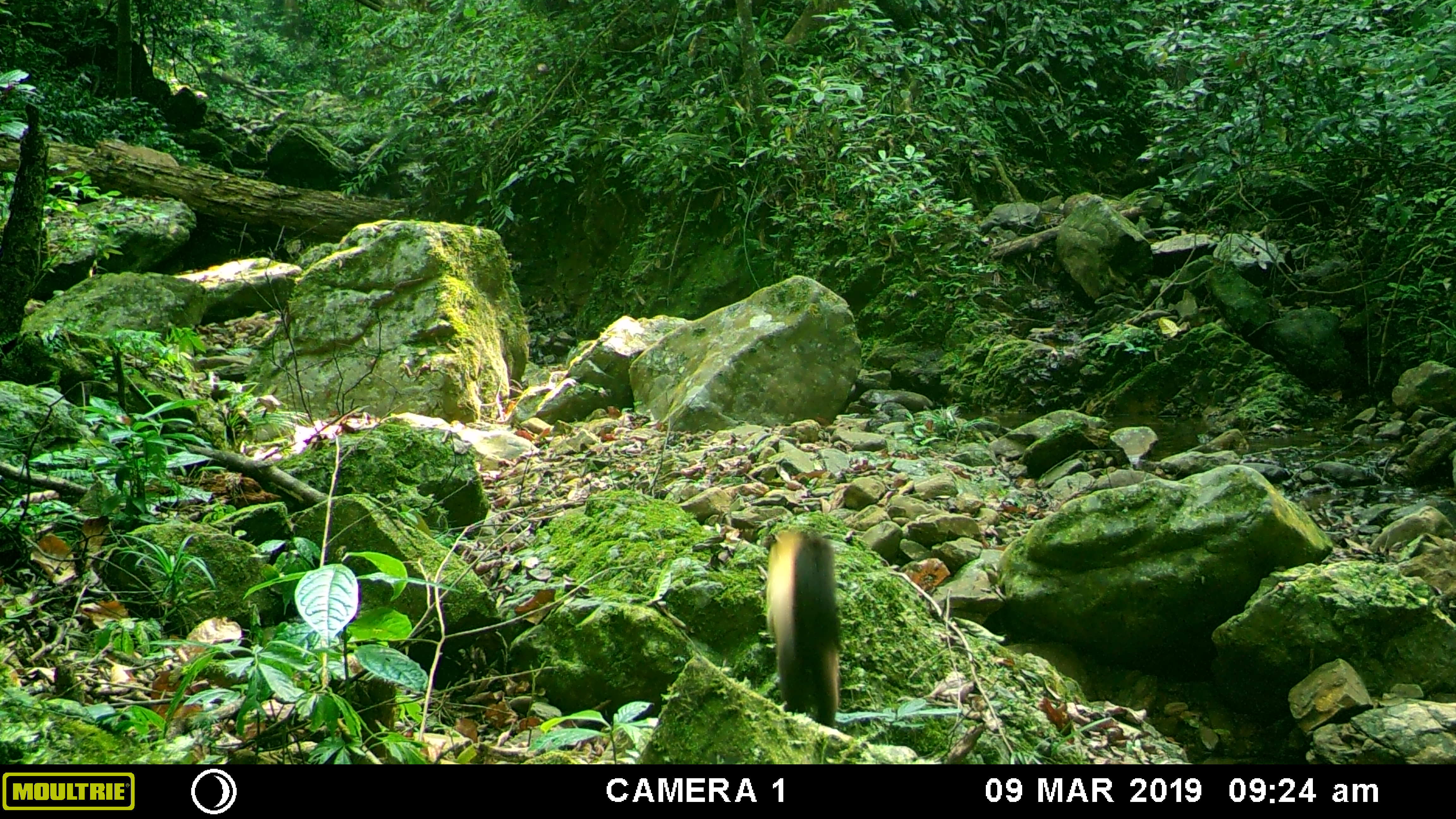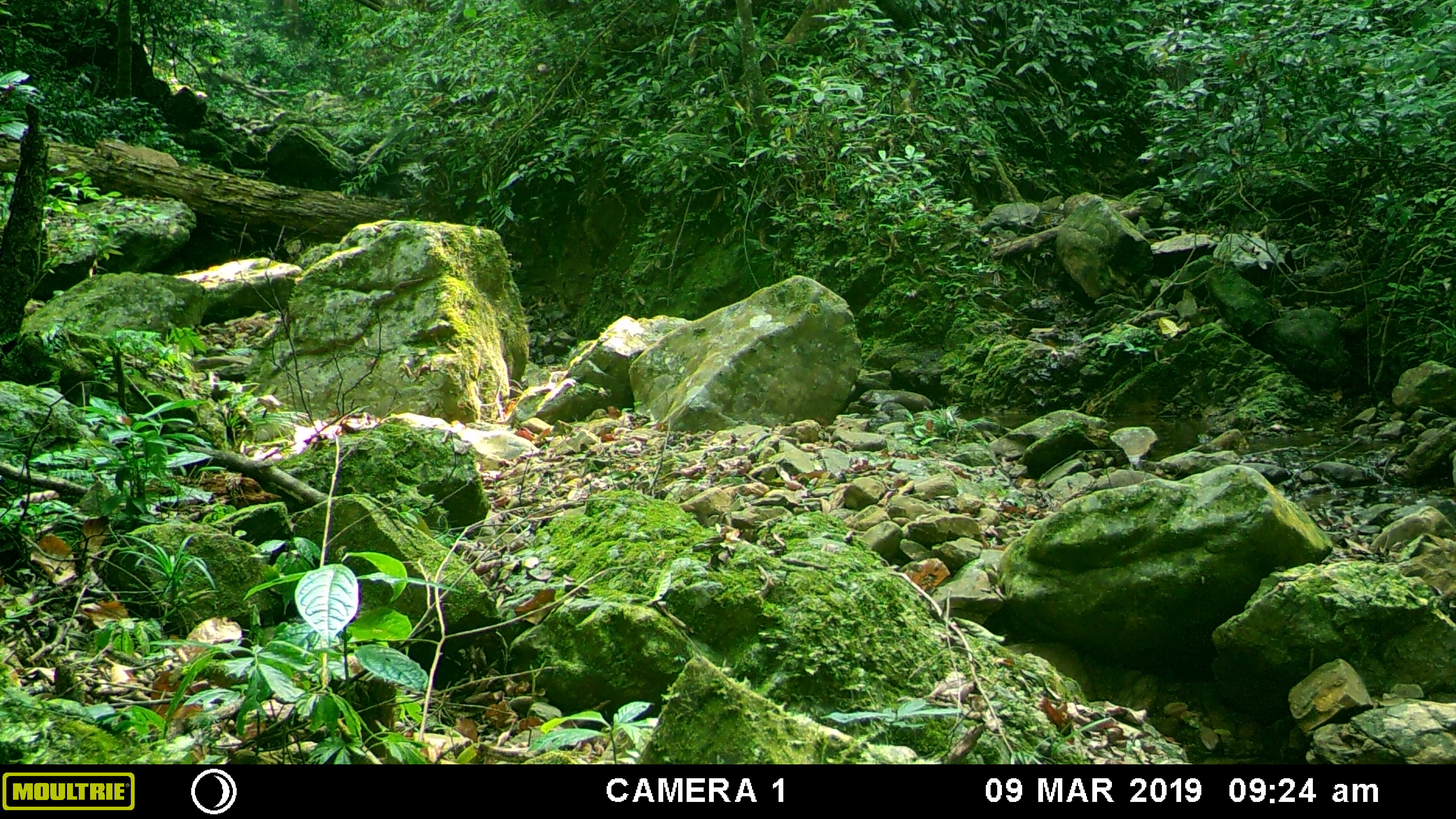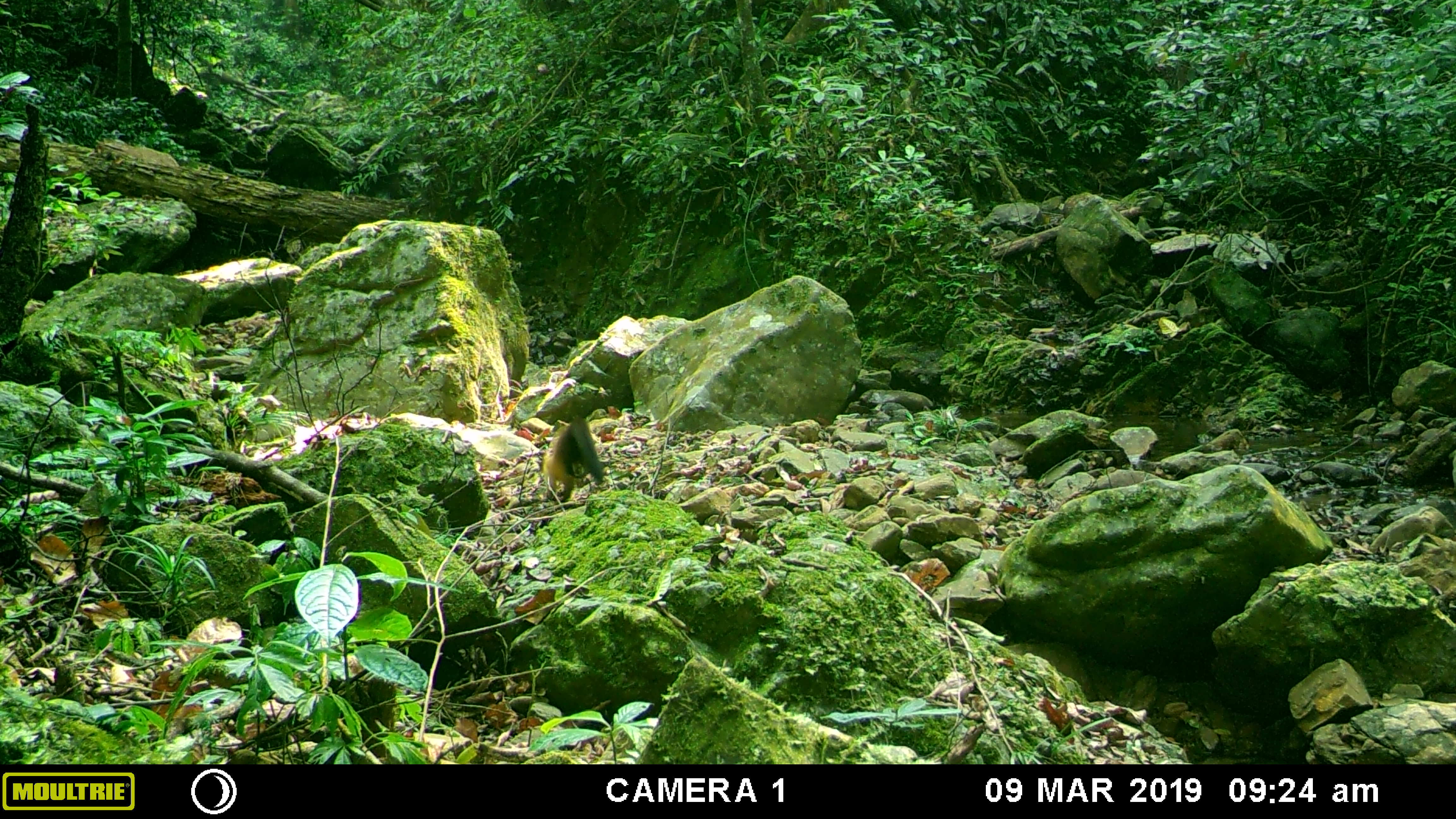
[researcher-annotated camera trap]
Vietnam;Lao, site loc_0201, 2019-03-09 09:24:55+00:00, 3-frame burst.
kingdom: Animalia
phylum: Chordata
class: Mammalia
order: Carnivora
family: Mustelidae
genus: Martes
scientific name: Martes flavigula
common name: yellow-throated marten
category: yellow throated marten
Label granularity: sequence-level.